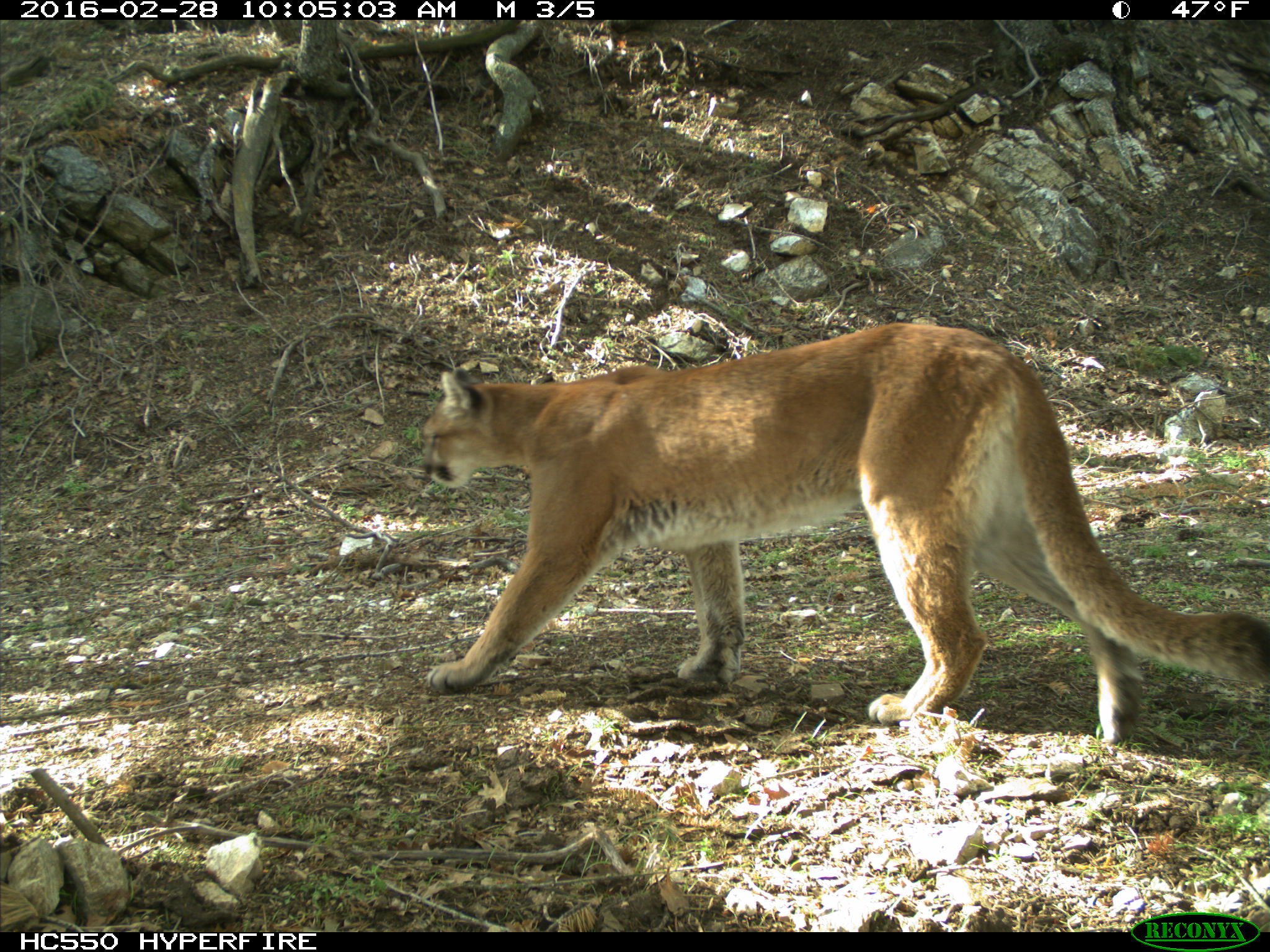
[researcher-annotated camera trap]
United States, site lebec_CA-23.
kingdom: Animalia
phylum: Chordata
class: Mammalia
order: Carnivora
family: Felidae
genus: Puma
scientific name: Puma concolor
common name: mountain lion